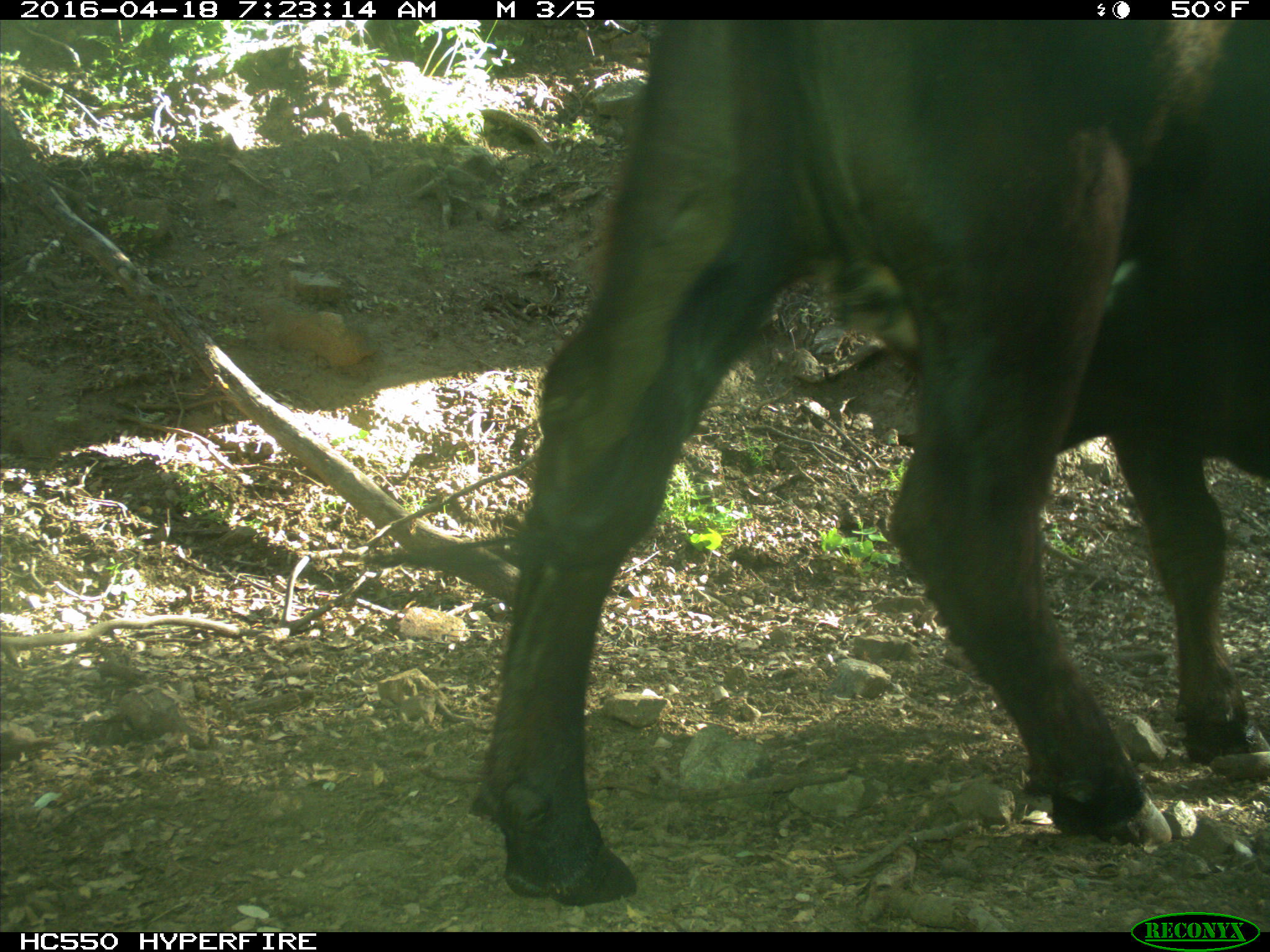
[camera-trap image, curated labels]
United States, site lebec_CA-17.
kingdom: Animalia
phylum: Chordata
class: Mammalia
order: Artiodactyla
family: Bovidae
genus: Bos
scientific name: Bos taurus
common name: domestic cow